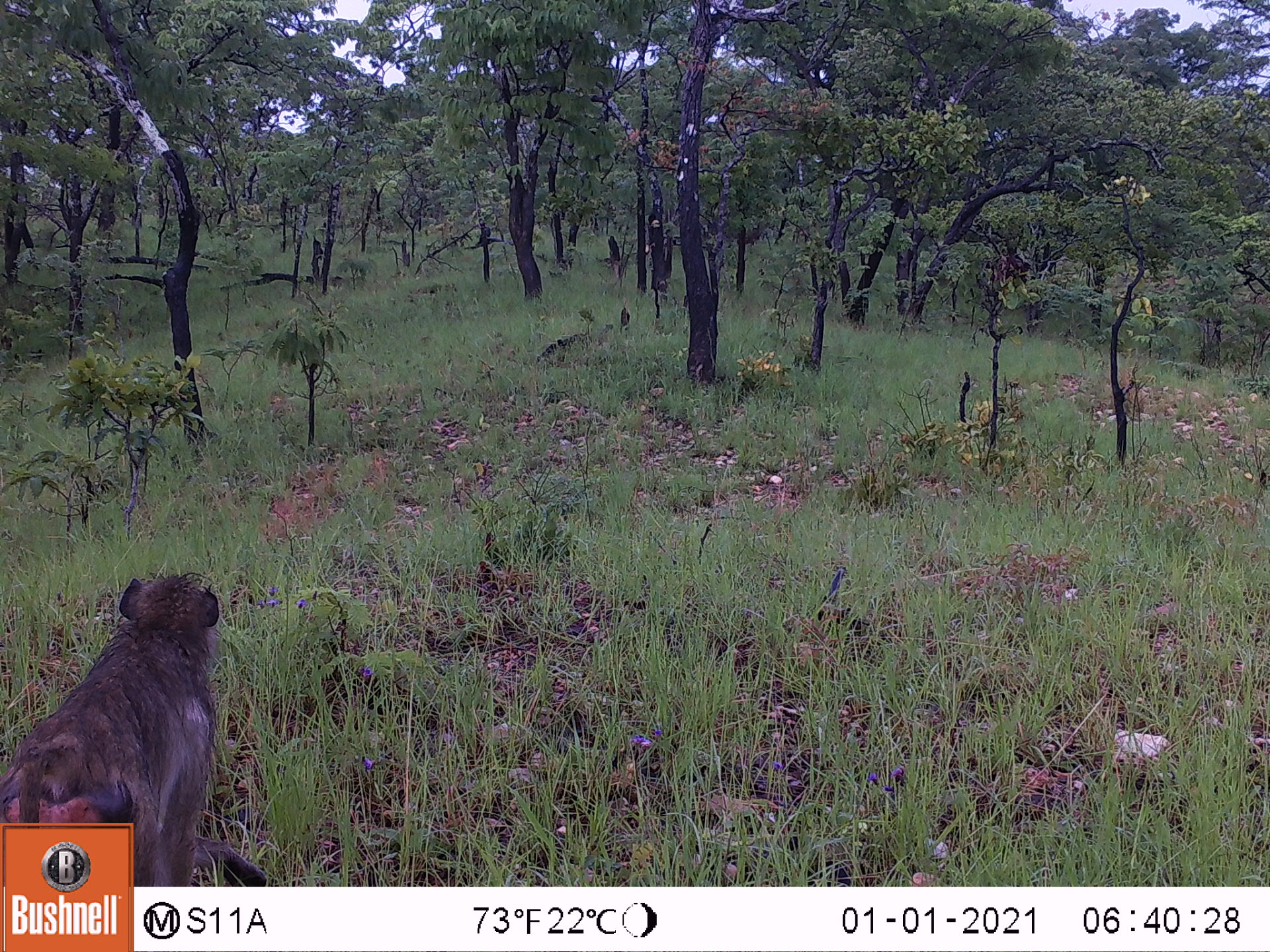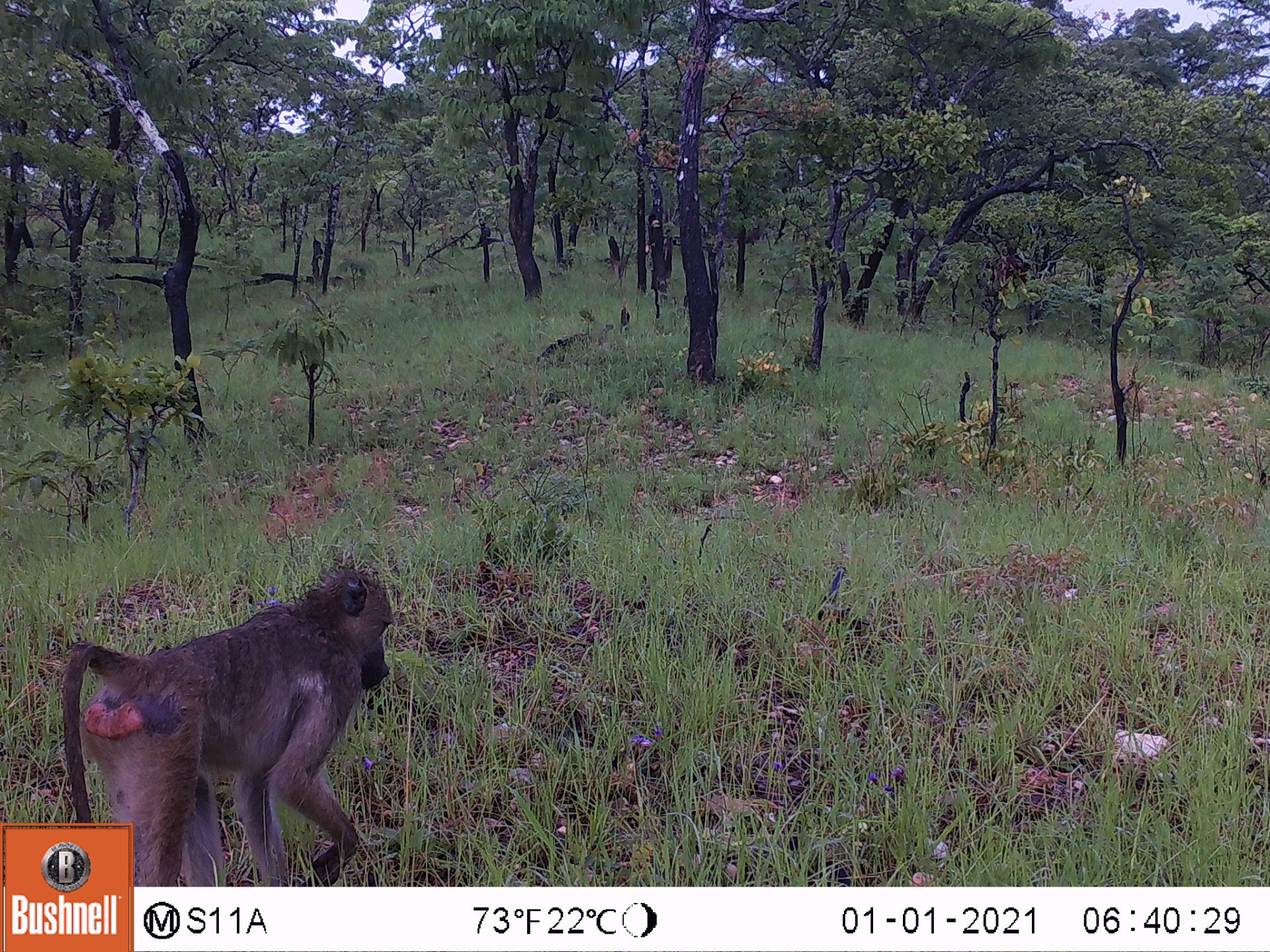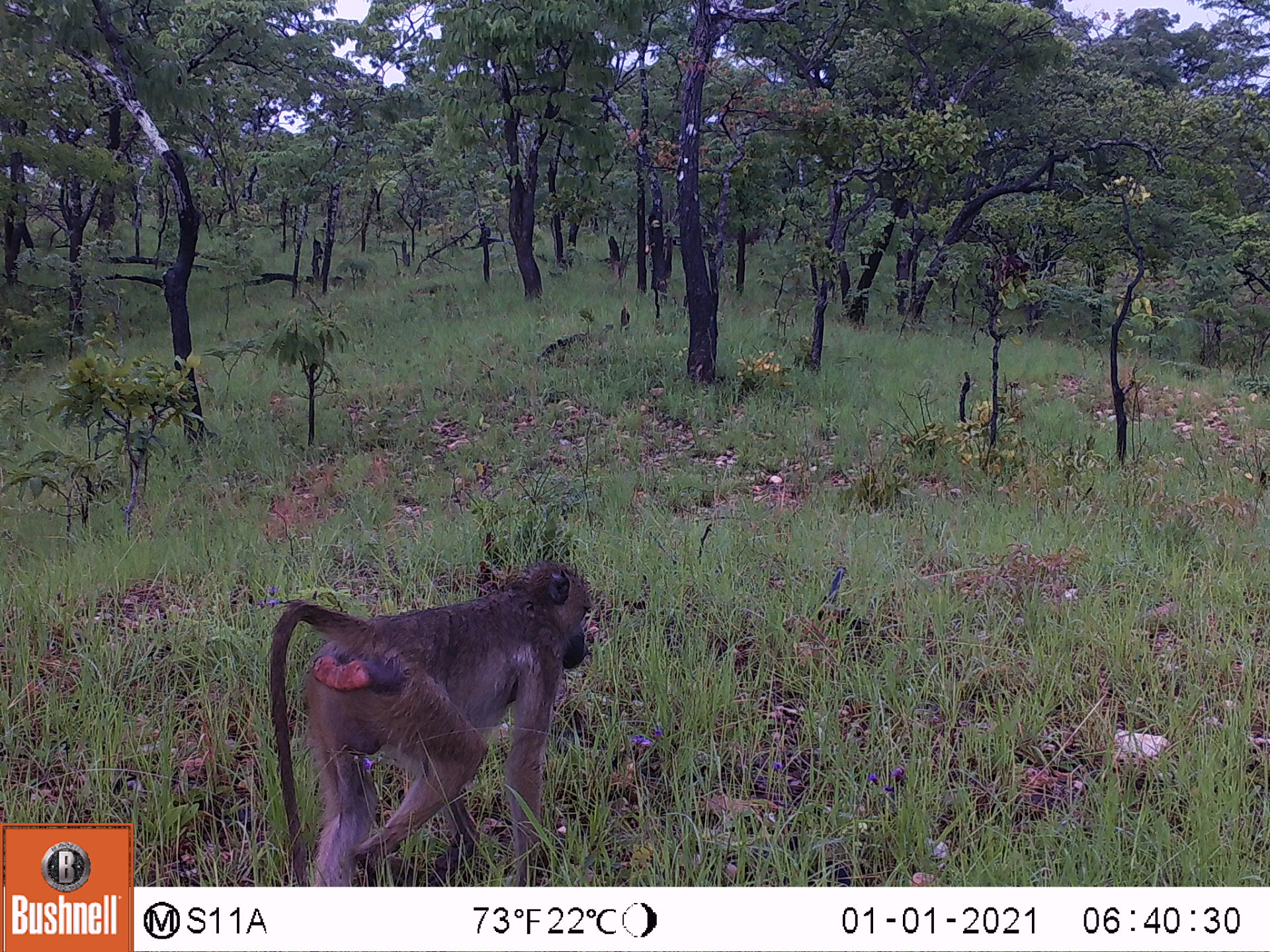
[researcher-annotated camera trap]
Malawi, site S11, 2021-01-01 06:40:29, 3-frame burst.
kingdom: Animalia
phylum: Chordata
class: Mammalia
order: Primates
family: Cercopithecidae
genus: Papio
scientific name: Papio cynocephalus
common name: yellow baboon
Yellow baboon (Papio cynocephalus), count 1.